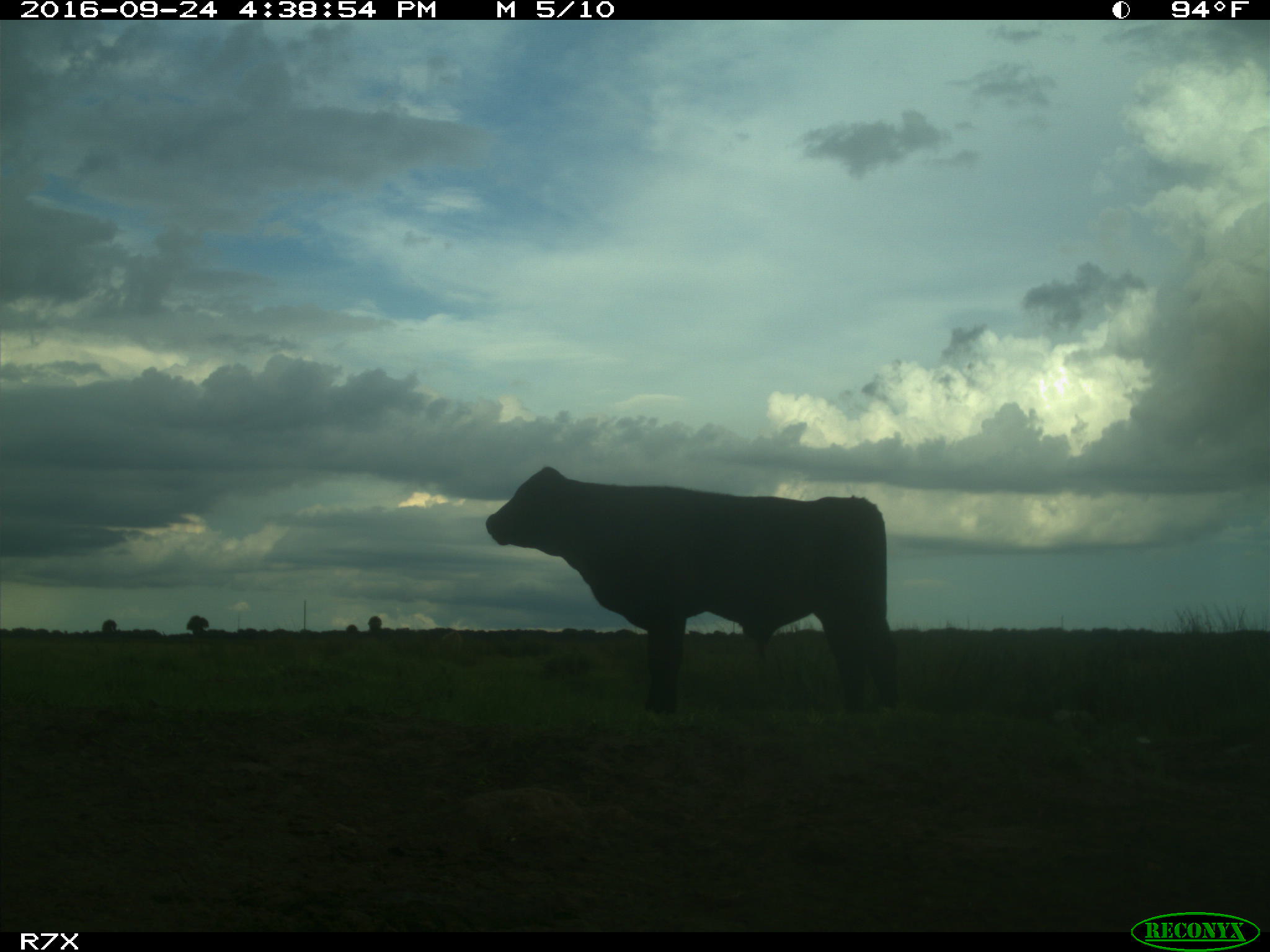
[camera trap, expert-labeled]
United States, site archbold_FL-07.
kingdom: Animalia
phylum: Chordata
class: Mammalia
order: Artiodactyla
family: Bovidae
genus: Bos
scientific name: Bos taurus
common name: domestic cow